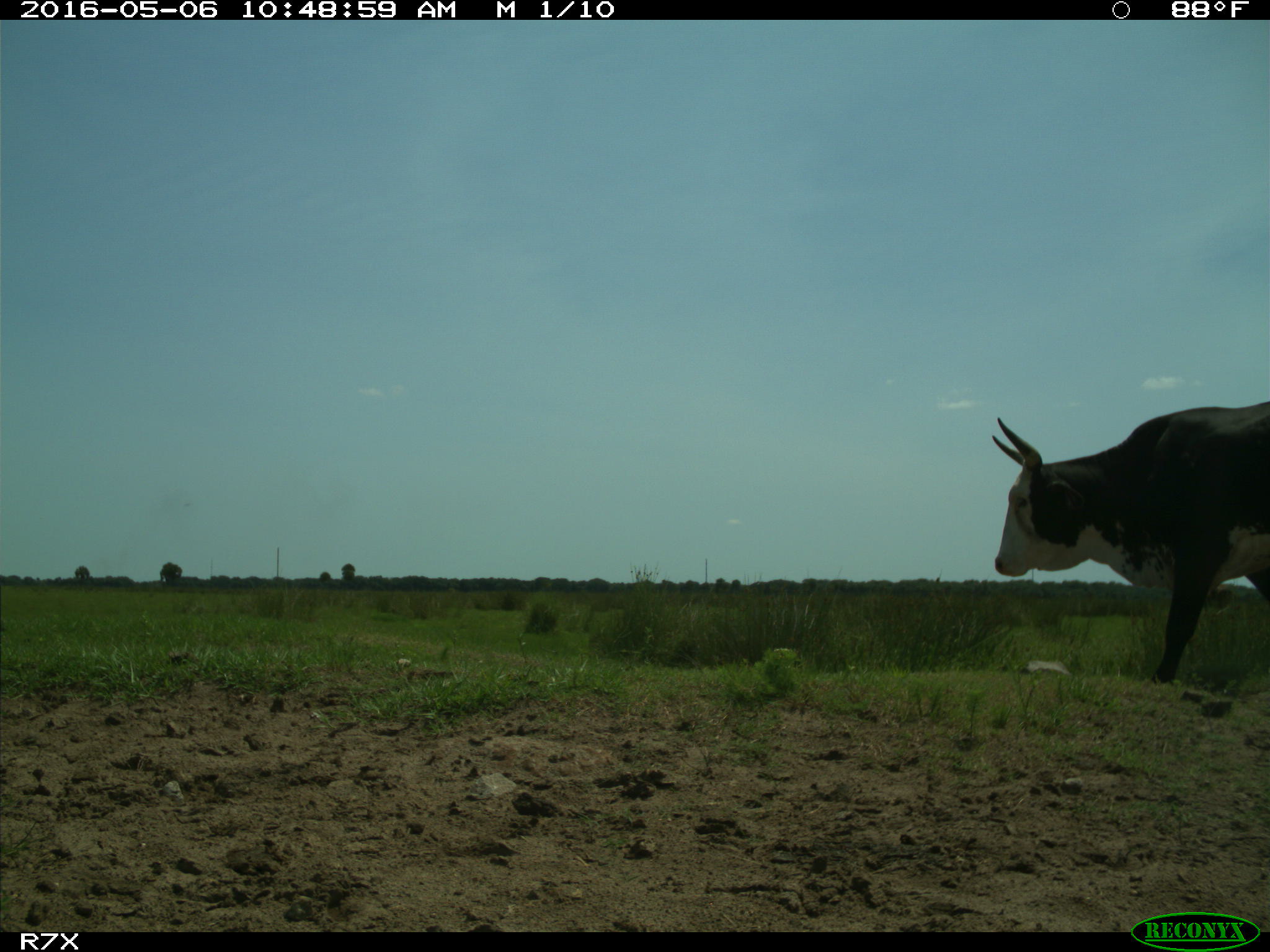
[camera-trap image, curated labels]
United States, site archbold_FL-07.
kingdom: Animalia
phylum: Chordata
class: Mammalia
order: Artiodactyla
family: Bovidae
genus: Bos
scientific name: Bos taurus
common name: domestic cow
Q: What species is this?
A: Bos taurus (domestic cow).